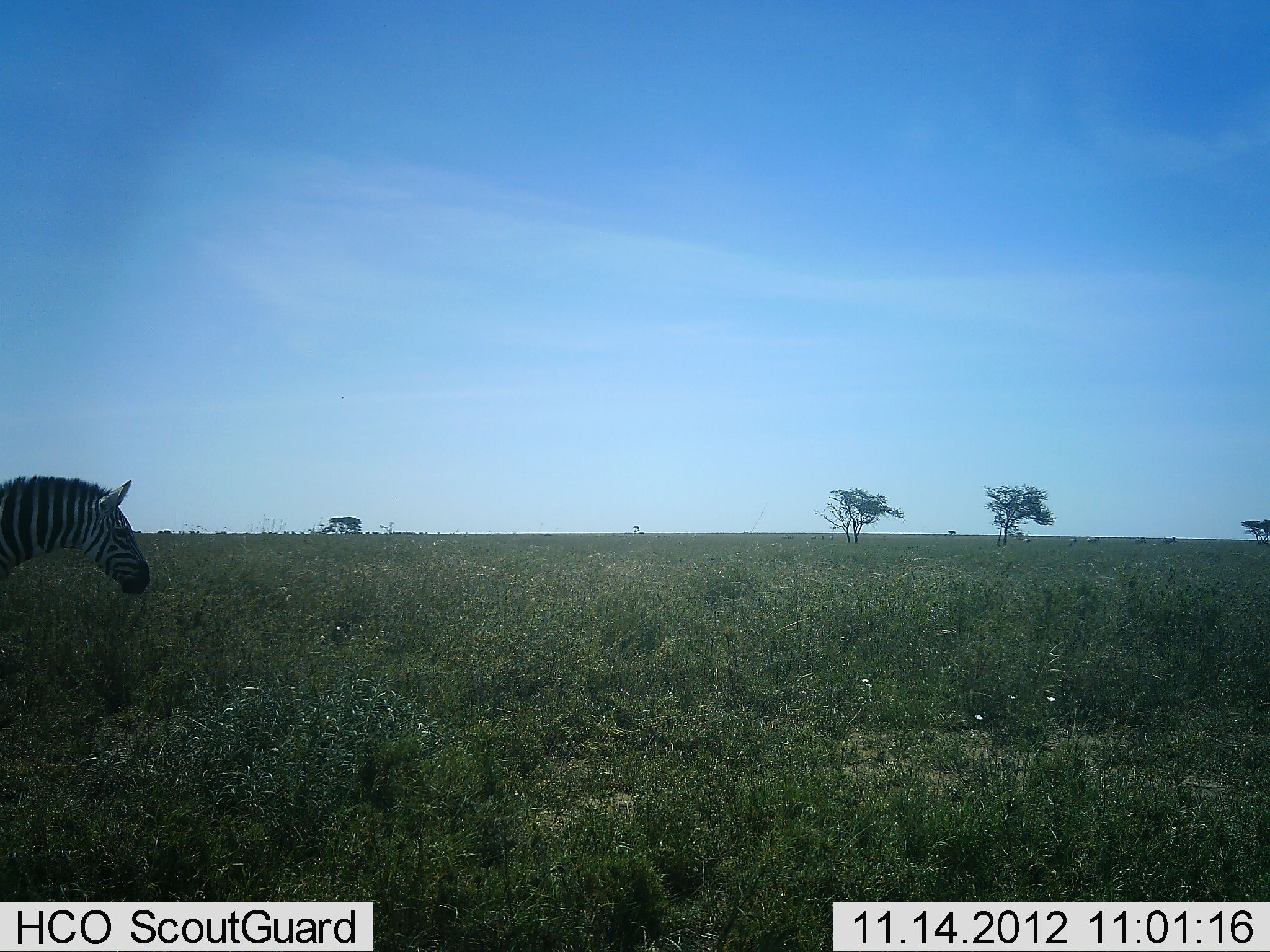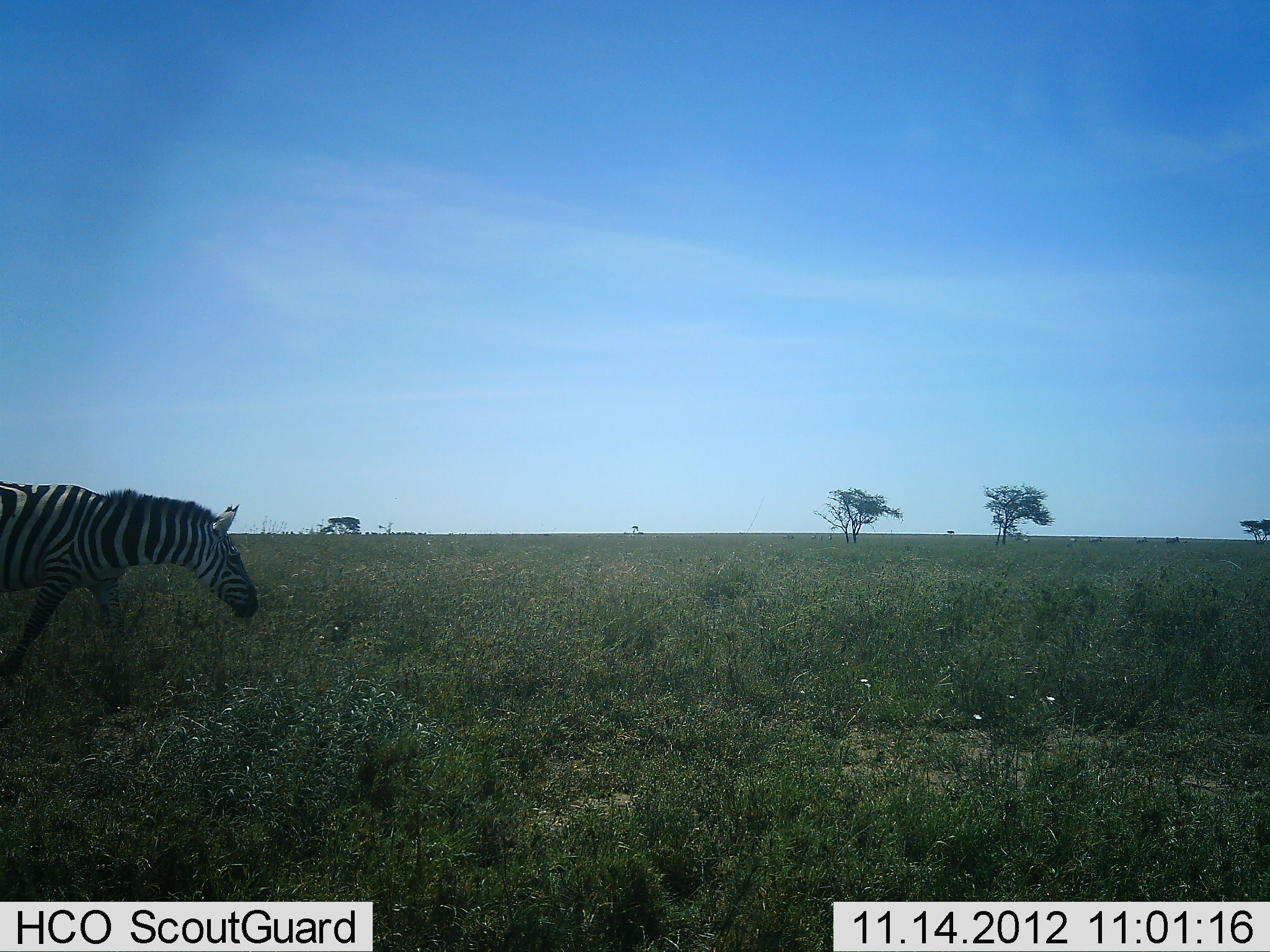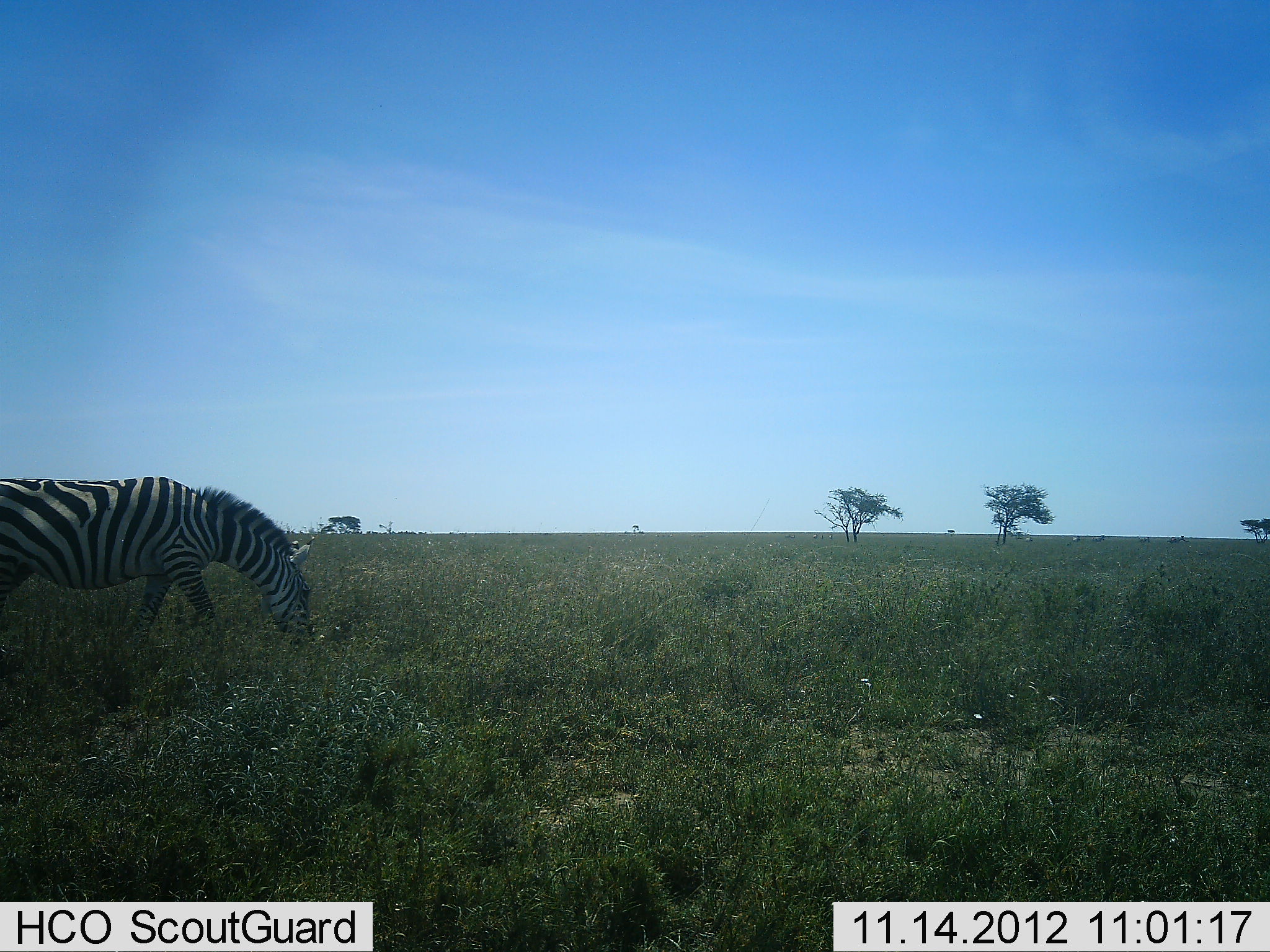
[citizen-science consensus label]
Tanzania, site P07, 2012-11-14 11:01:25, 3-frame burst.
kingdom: Animalia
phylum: Chordata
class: Mammalia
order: Perissodactyla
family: Equidae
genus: Equus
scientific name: Equus quagga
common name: plains zebra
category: zebra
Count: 1.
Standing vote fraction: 45%.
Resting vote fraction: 0%.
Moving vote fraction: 55%.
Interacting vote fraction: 0%.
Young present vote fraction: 0%.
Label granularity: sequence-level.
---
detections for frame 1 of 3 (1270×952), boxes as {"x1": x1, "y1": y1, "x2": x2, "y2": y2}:
animal: {"x1": 0, "y1": 475, "x2": 153, "y2": 598}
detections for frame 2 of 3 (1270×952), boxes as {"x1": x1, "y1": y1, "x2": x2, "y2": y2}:
animal: {"x1": 0, "y1": 481, "x2": 262, "y2": 680}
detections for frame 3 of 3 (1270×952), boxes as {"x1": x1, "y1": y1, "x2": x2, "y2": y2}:
animal: {"x1": 0, "y1": 473, "x2": 313, "y2": 655}